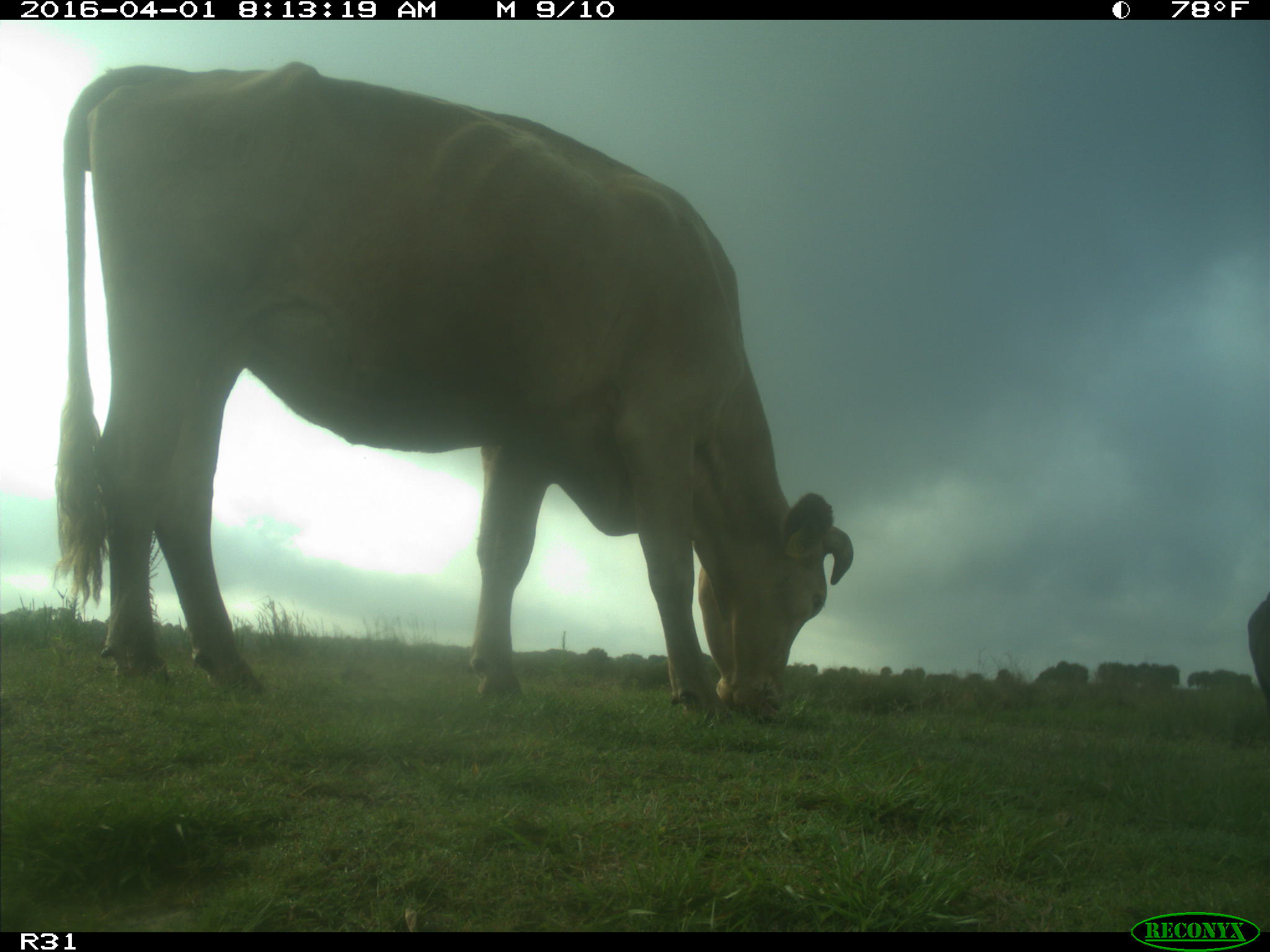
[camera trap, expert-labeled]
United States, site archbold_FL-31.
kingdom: Animalia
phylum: Chordata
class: Mammalia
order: Artiodactyla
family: Bovidae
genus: Bos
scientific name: Bos taurus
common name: domestic cow